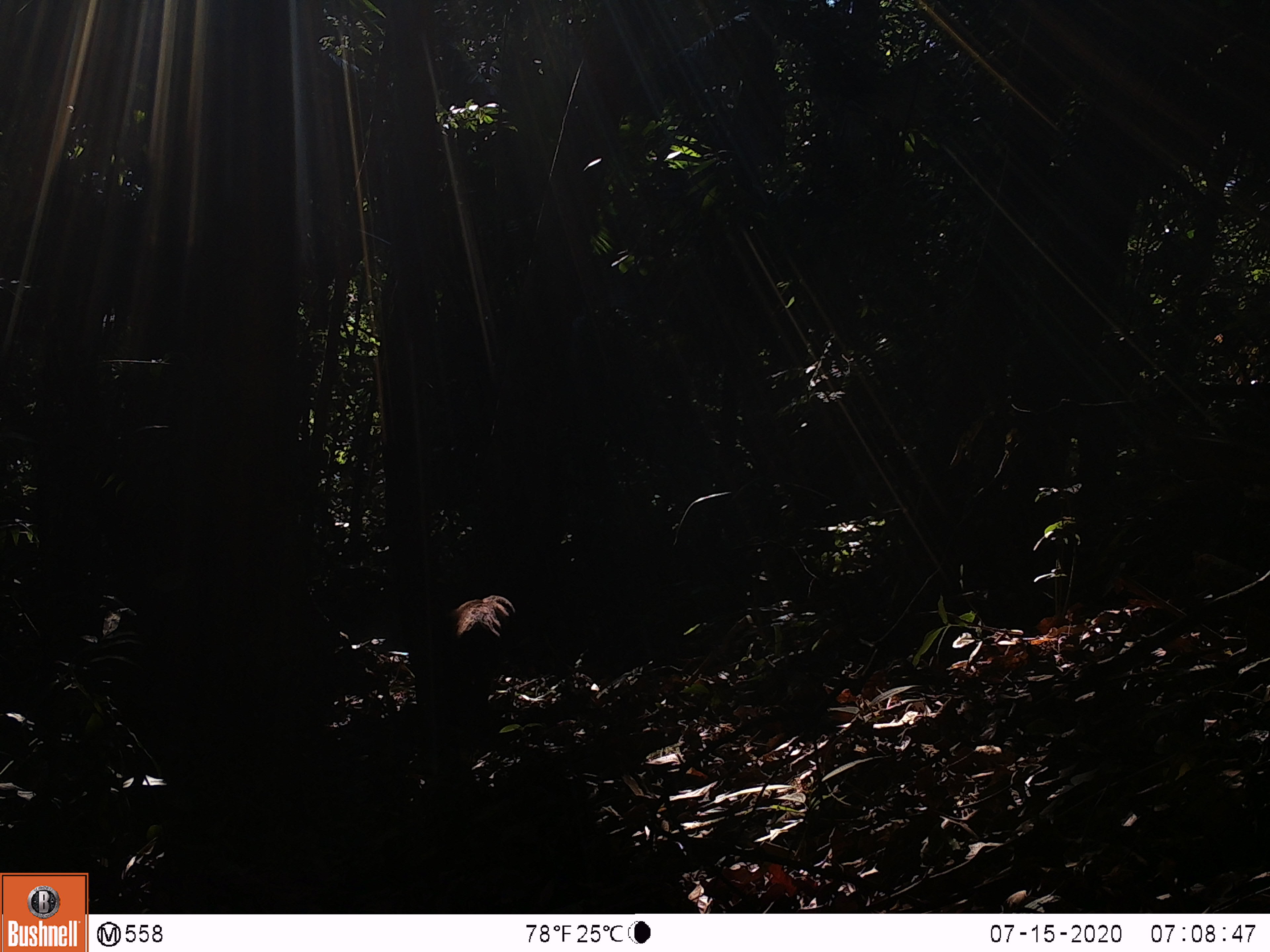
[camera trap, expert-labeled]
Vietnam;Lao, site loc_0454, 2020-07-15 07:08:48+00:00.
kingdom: Animalia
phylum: Chordata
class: Mammalia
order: Primates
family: Cercopithecidae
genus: Macaca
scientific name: Macaca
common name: macaque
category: unidentified macaque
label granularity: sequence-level